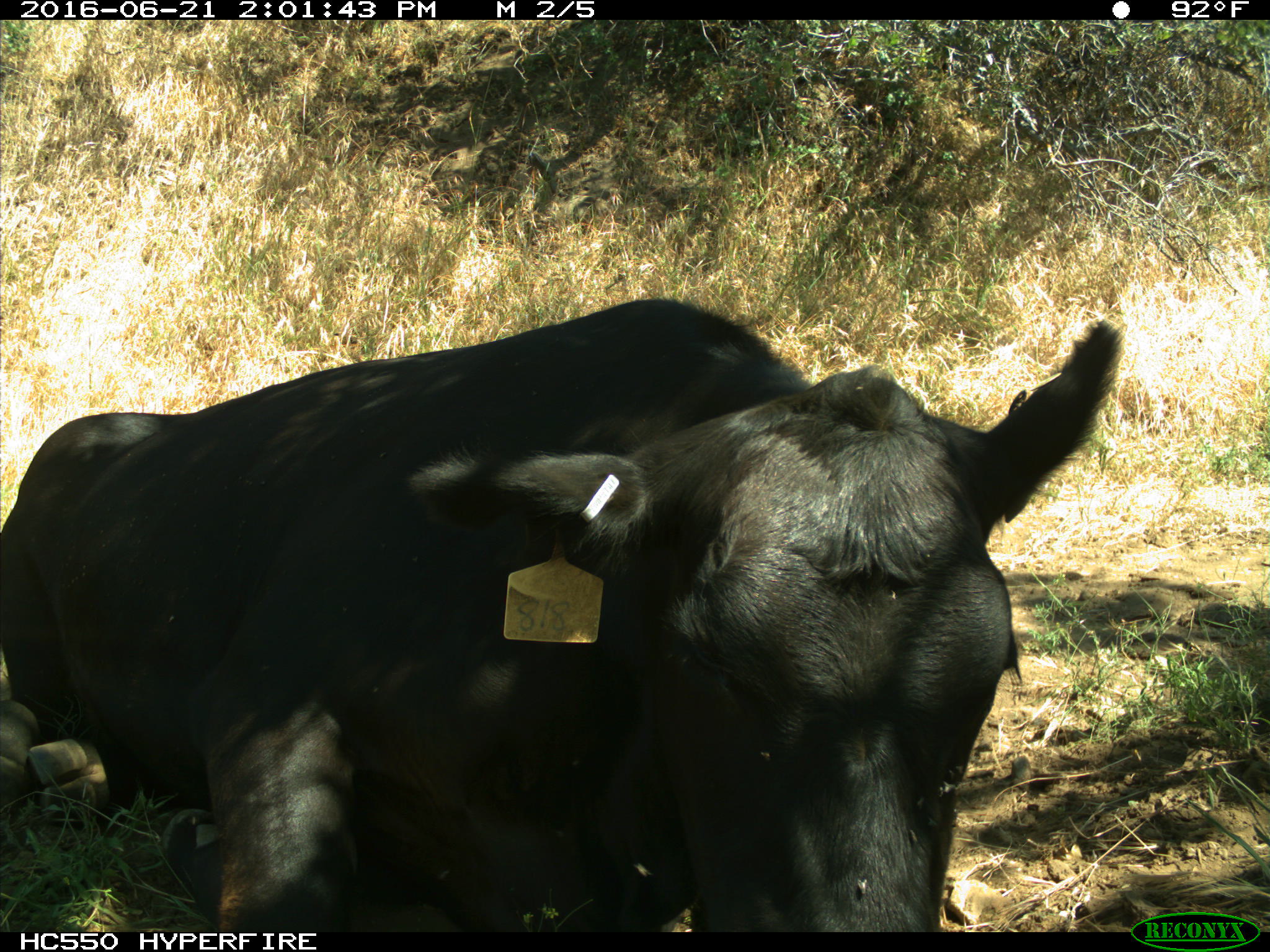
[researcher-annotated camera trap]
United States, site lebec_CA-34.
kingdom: Animalia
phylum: Chordata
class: Mammalia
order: Artiodactyla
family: Bovidae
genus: Bos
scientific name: Bos taurus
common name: domestic cow